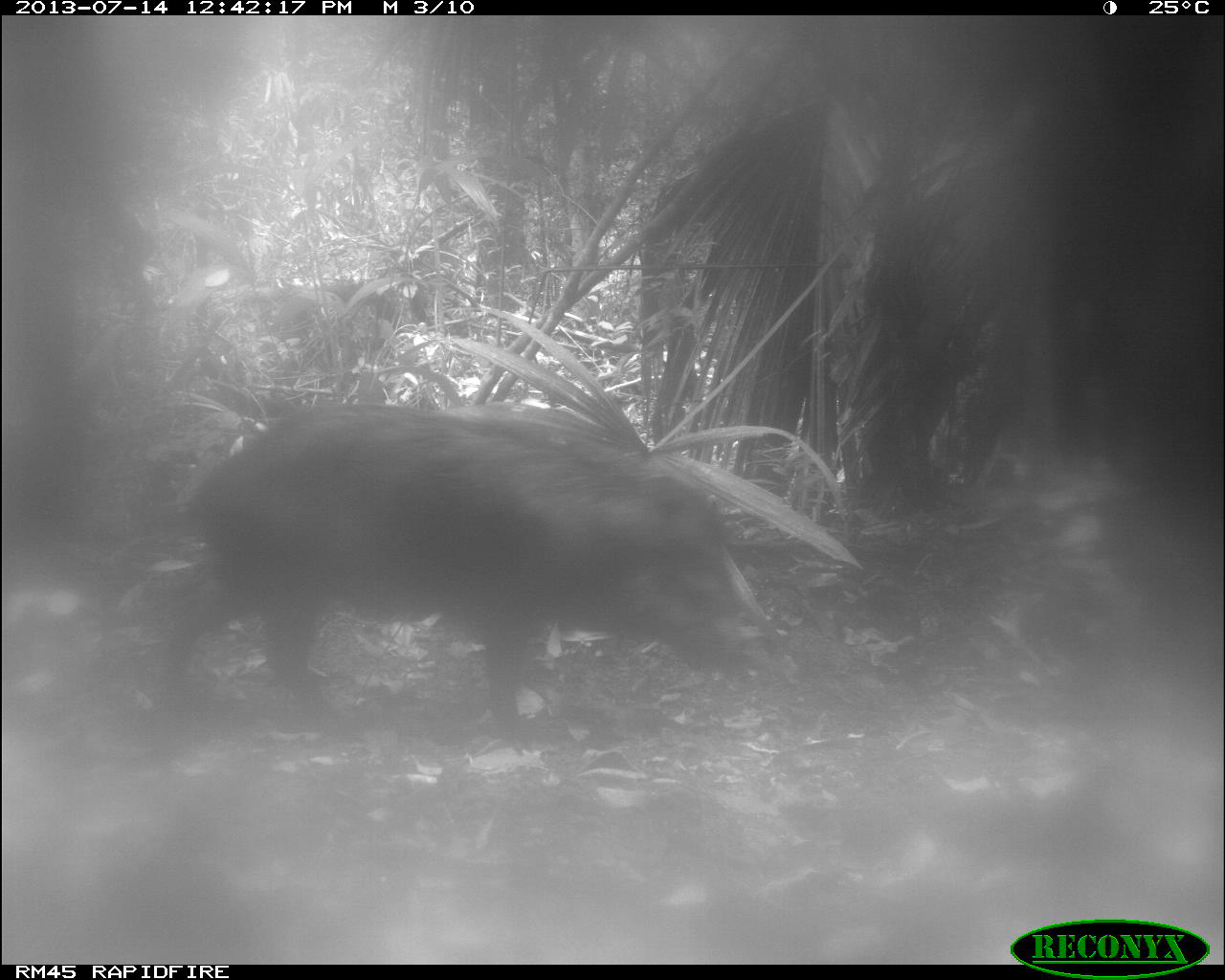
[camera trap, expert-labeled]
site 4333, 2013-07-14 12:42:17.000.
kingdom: Animalia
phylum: Chordata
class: Mammalia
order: Artiodactyla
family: Tayassuidae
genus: Tayassu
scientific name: Tayassu pecari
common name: white-lipped peccary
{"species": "Tayassu pecari (white-lipped peccary)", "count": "2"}